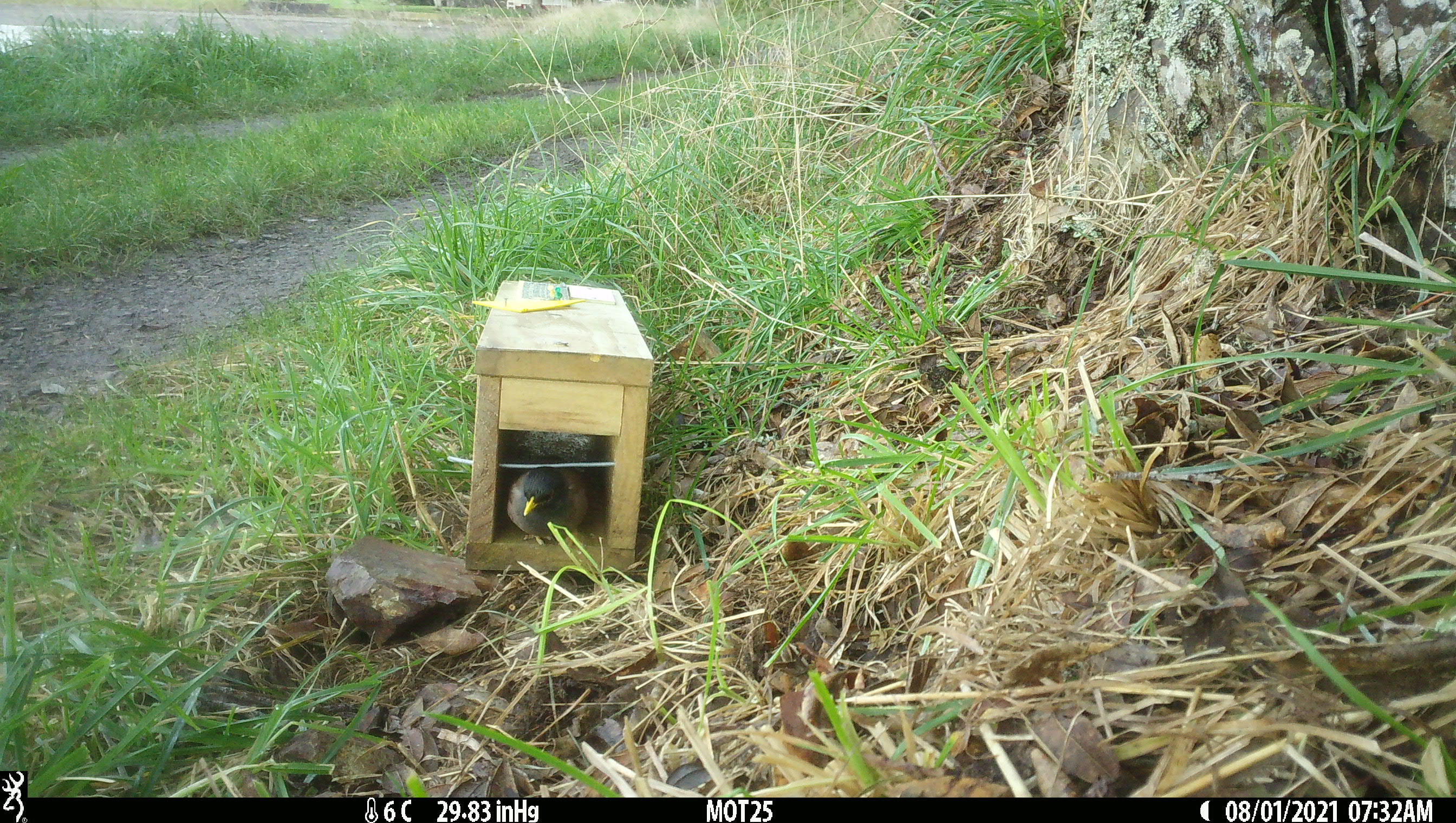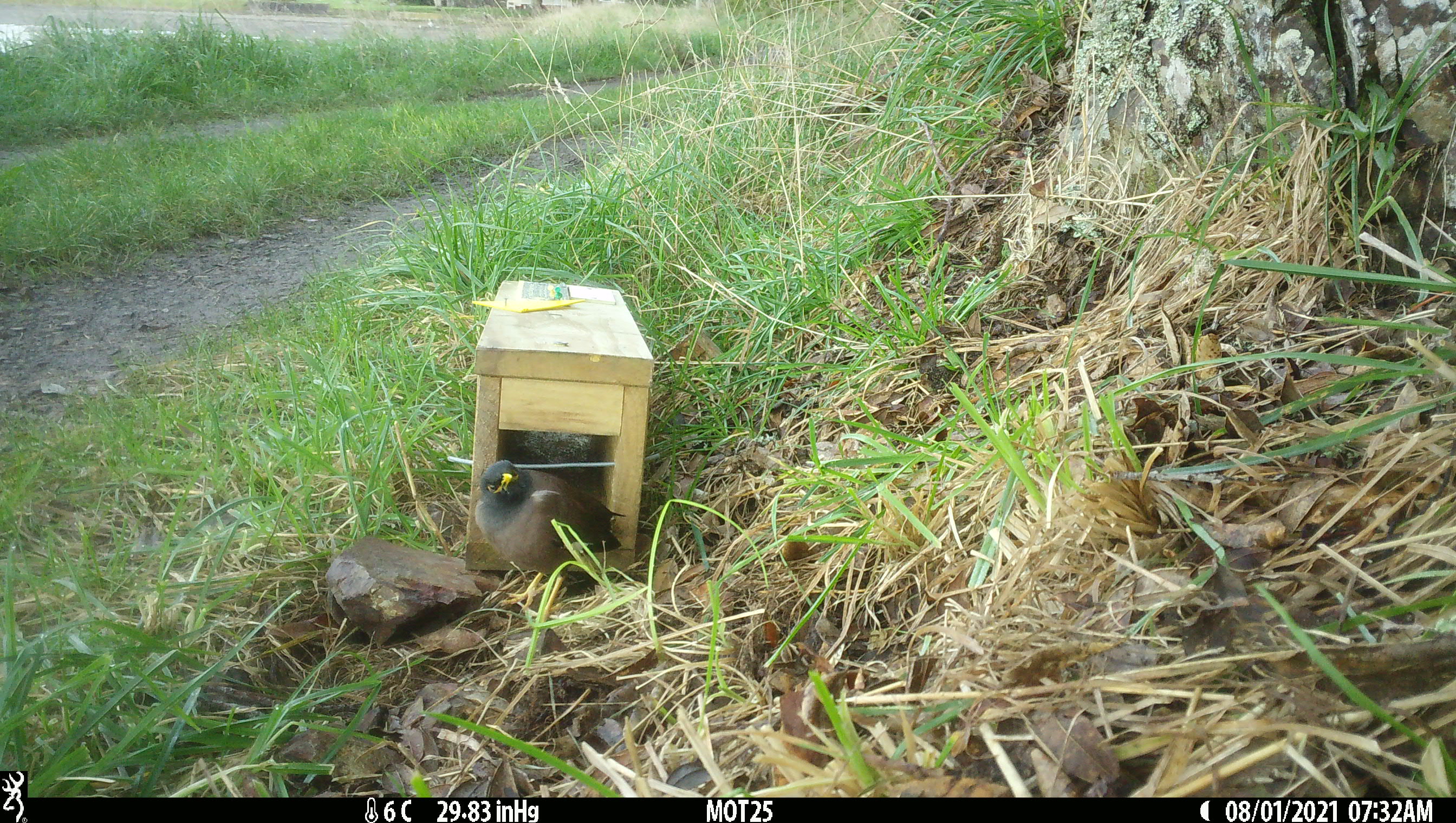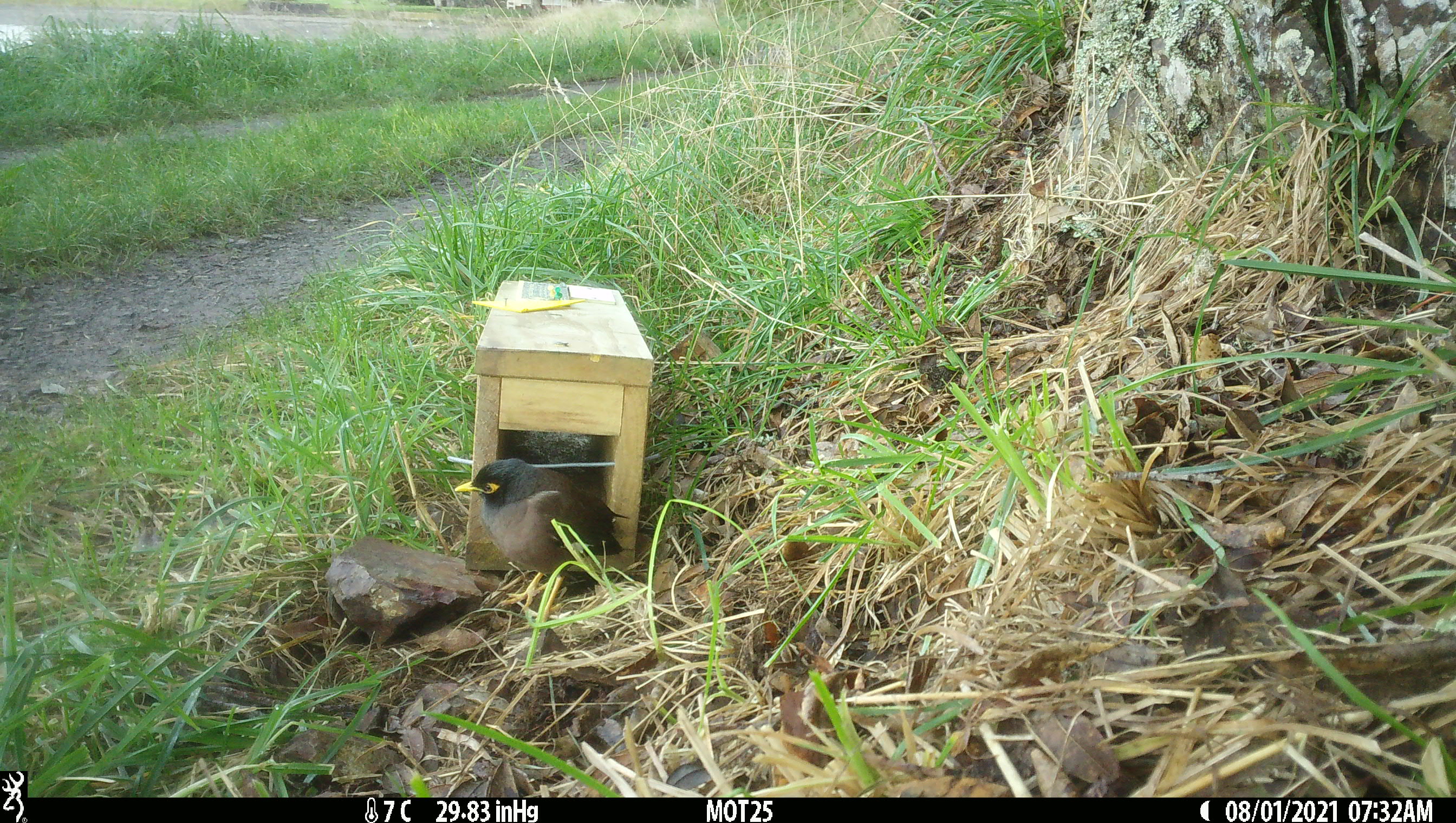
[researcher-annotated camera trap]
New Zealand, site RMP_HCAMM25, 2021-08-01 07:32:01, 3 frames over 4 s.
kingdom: Animalia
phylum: Chordata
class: Aves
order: Passeriformes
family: Sturnidae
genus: Acridotheres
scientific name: Acridotheres tristis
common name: common myna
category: myna